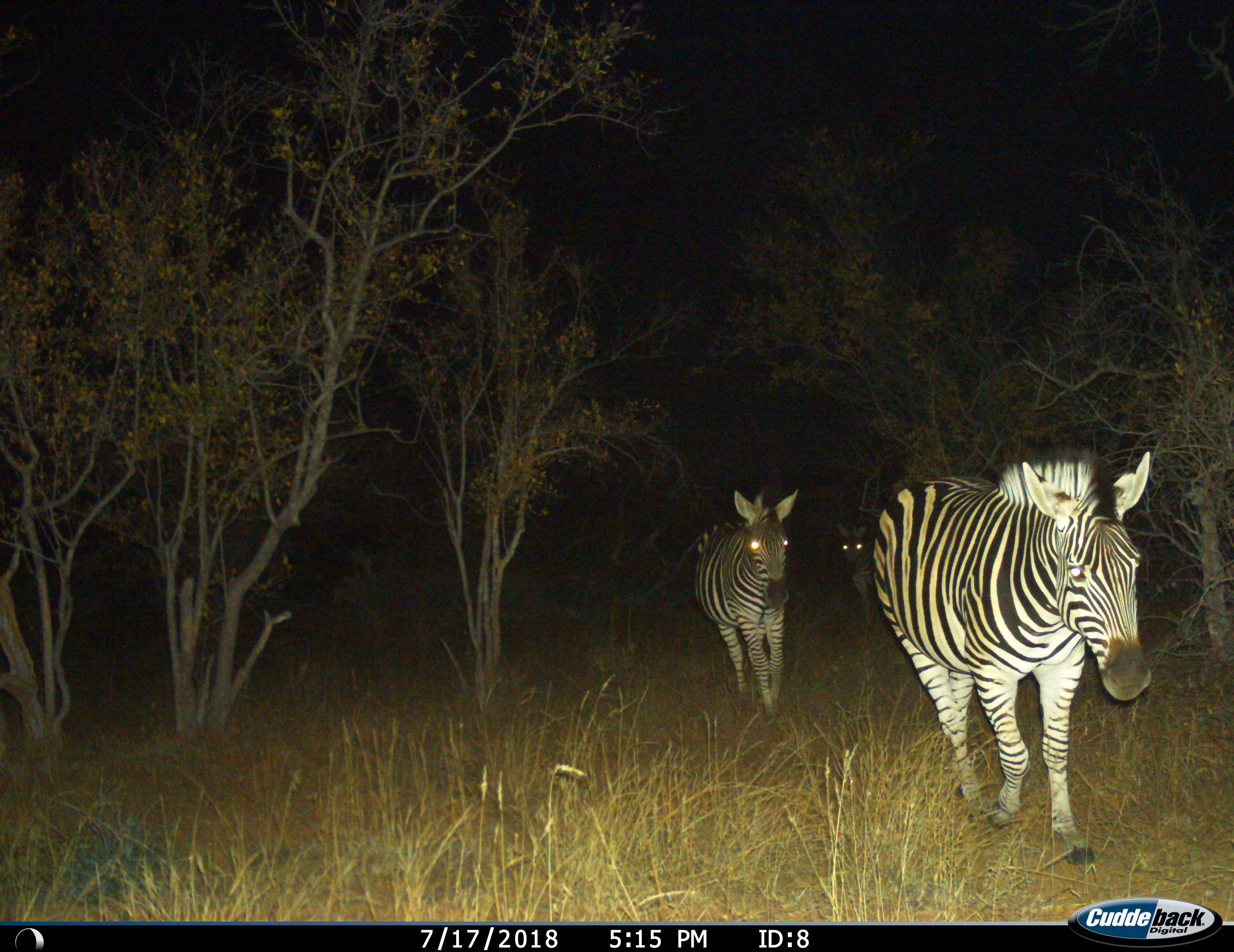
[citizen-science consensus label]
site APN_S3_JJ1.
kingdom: Animalia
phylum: Chordata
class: Mammalia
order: Perissodactyla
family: Equidae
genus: Equus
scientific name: Equus quagga burchellii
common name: burchell's zebra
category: zebraburchells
Zebraburchells (burchell's zebra) (Equus quagga burchellii), count 3. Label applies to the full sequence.